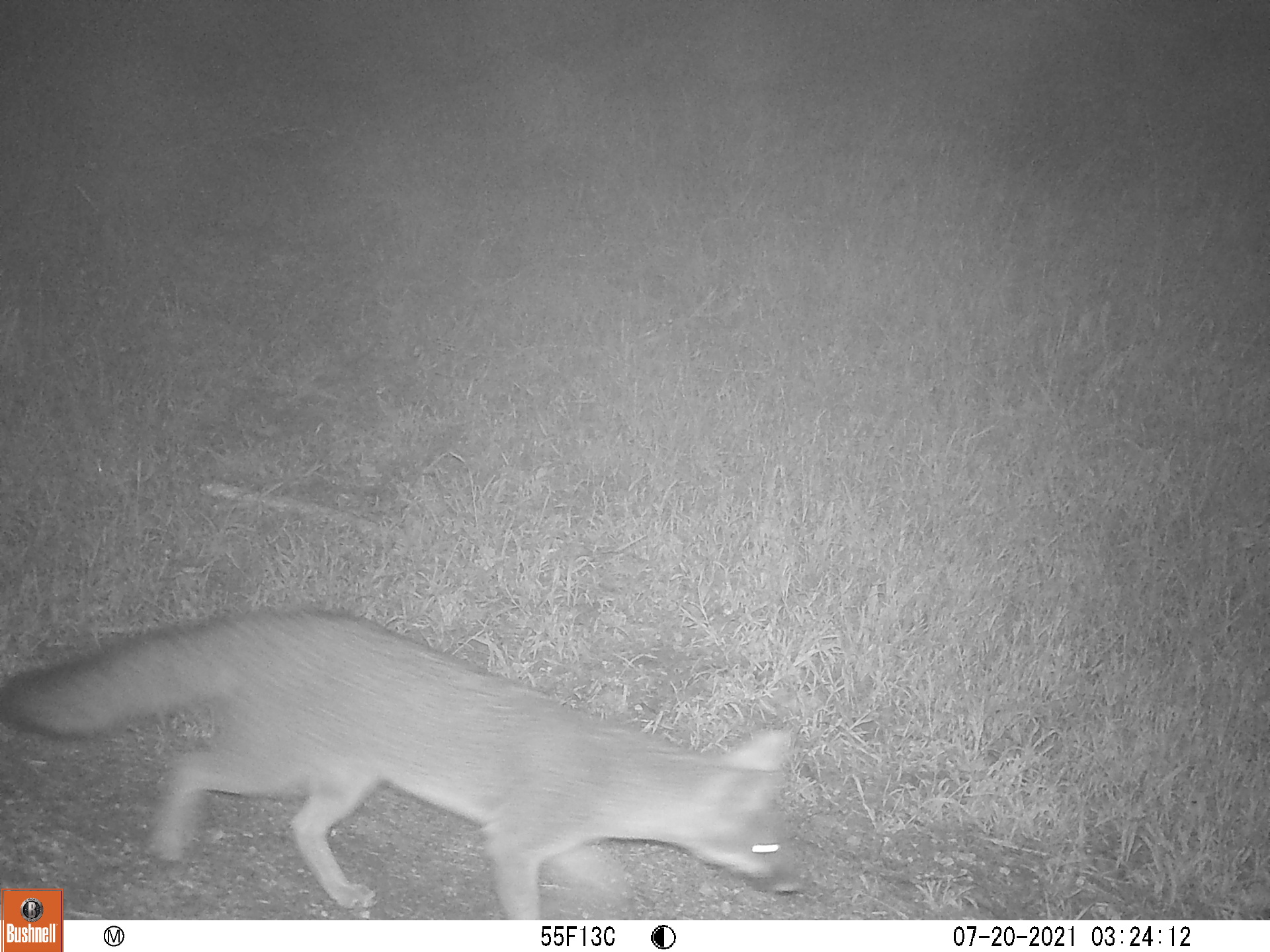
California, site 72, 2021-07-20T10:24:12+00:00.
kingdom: Animalia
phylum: Chordata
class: Mammalia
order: Carnivora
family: Canidae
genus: Urocyon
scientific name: Urocyon cinereoargenteus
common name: gray fox